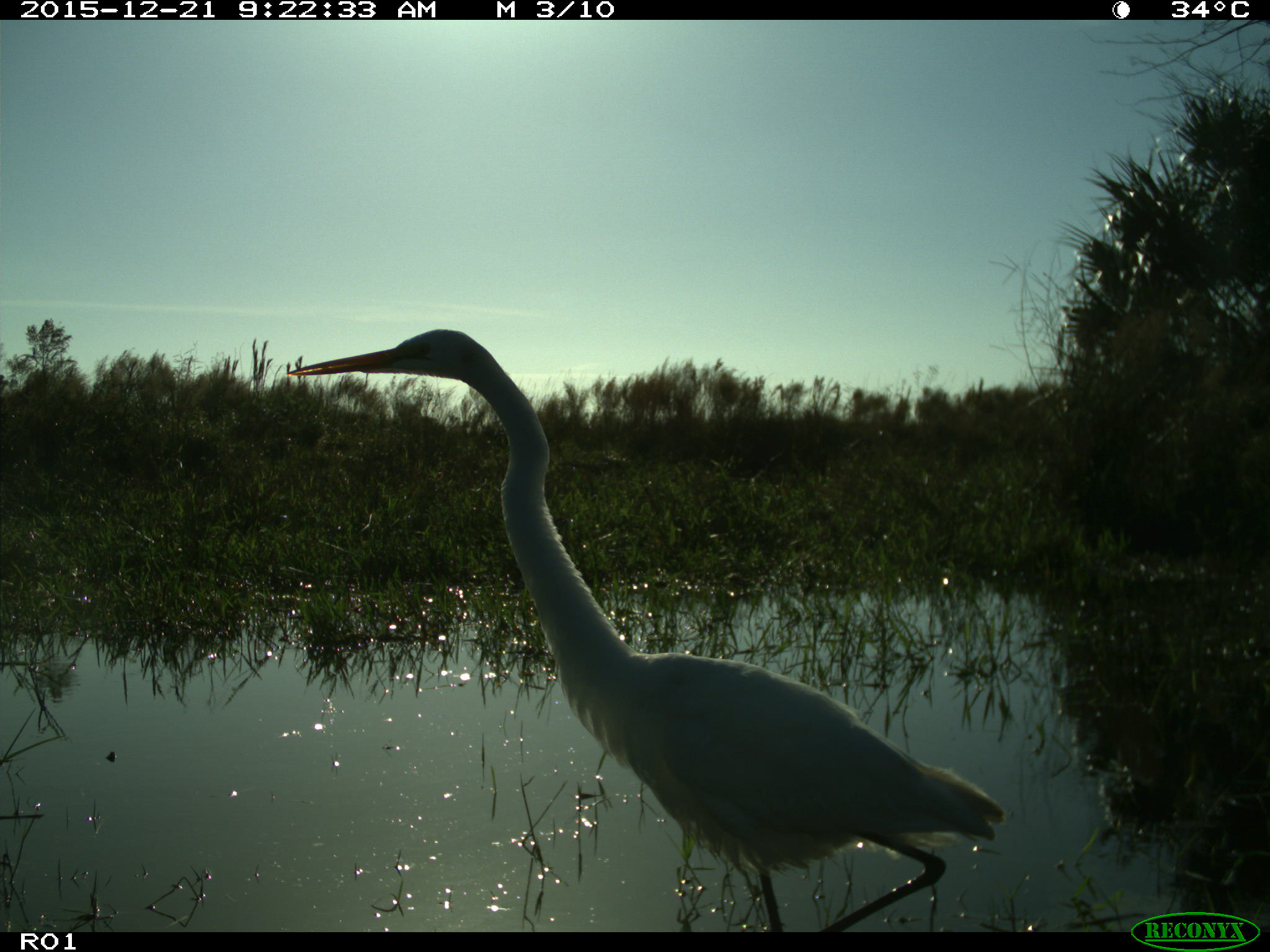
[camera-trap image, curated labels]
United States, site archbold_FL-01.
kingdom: Animalia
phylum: Chordata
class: Aves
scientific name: Aves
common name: birds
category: unidentified bird